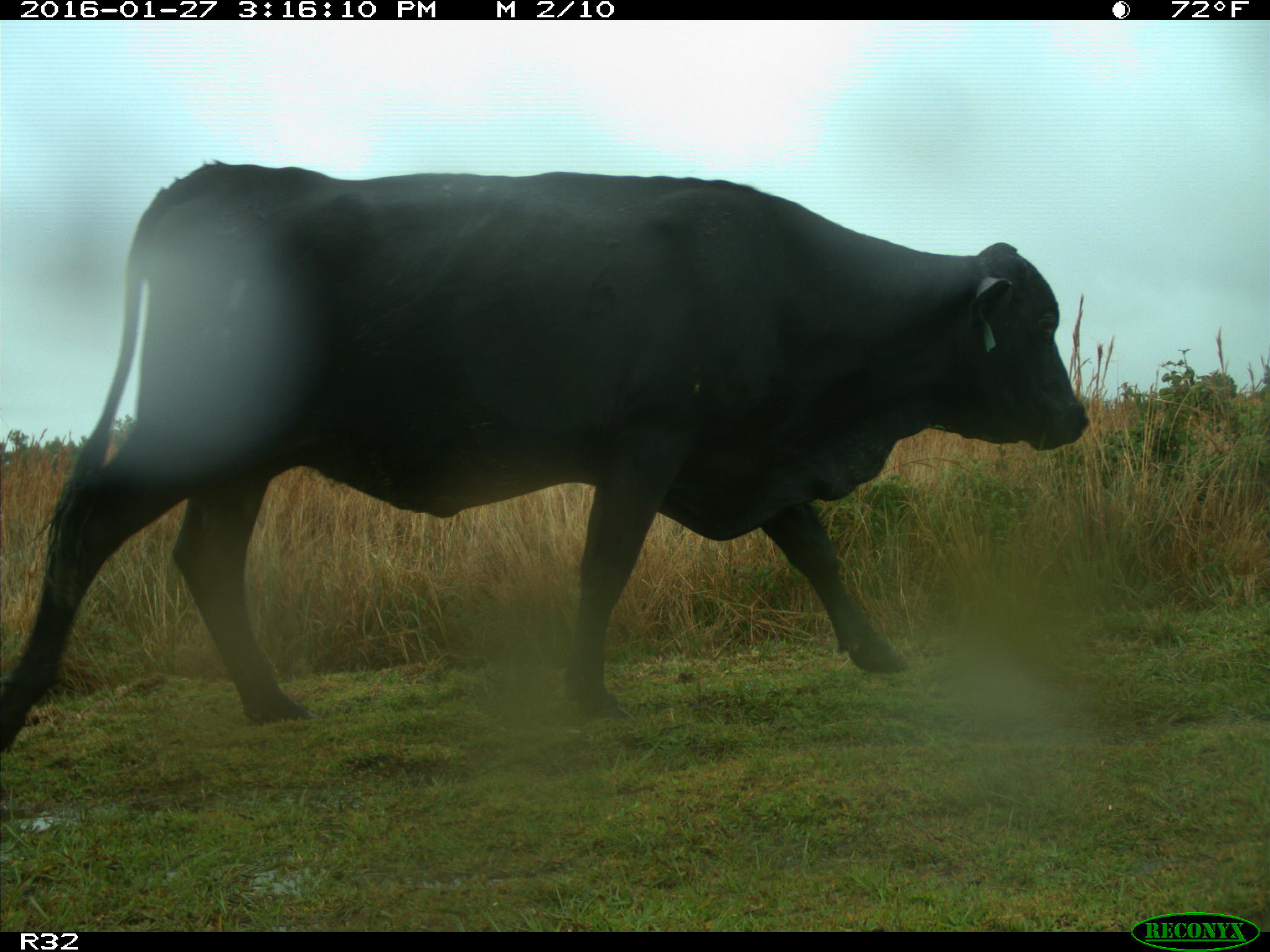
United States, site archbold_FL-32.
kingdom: Animalia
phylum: Chordata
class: Mammalia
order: Artiodactyla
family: Bovidae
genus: Bos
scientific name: Bos taurus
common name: domestic cow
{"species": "Bos taurus (domestic cow)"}